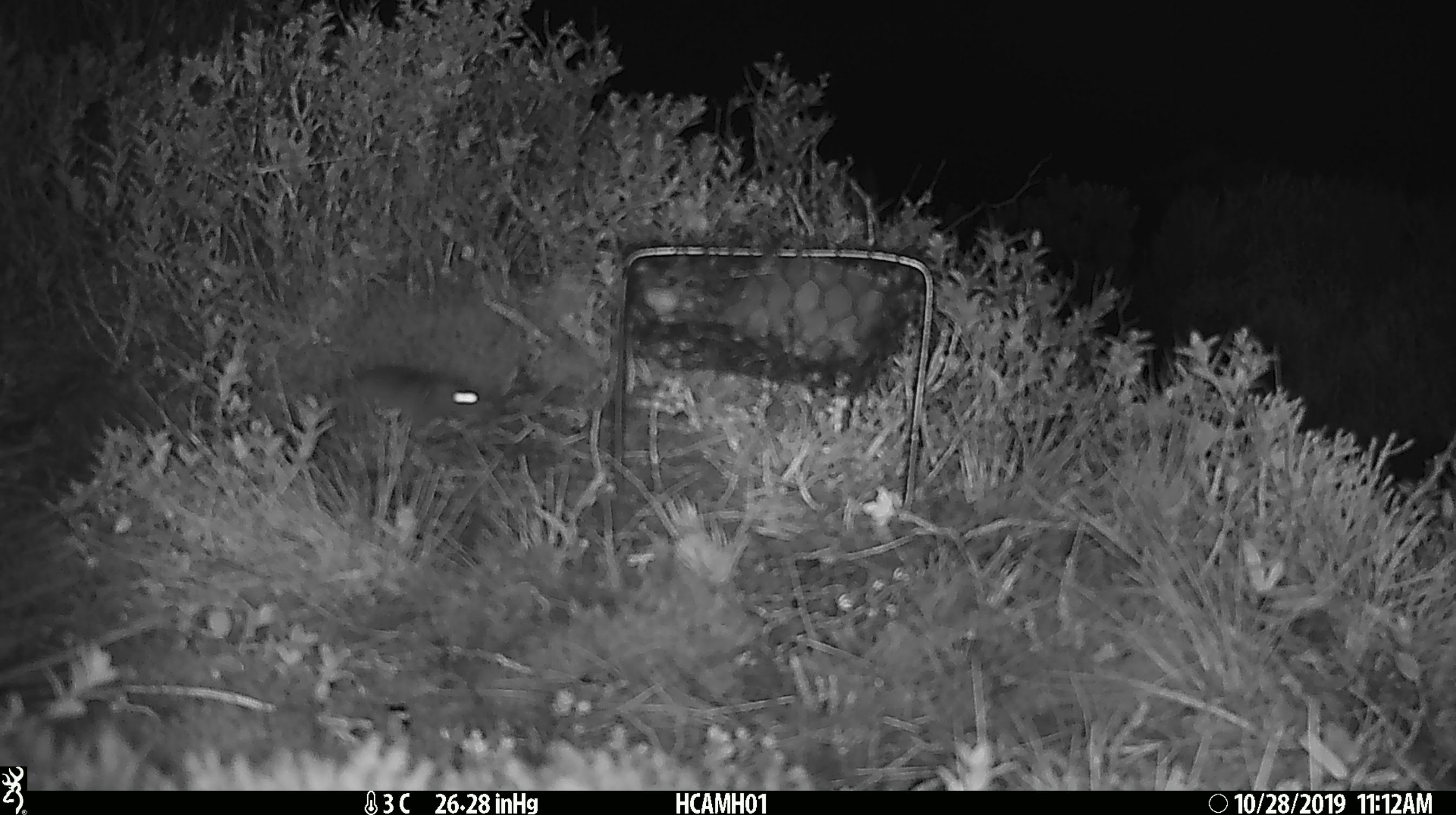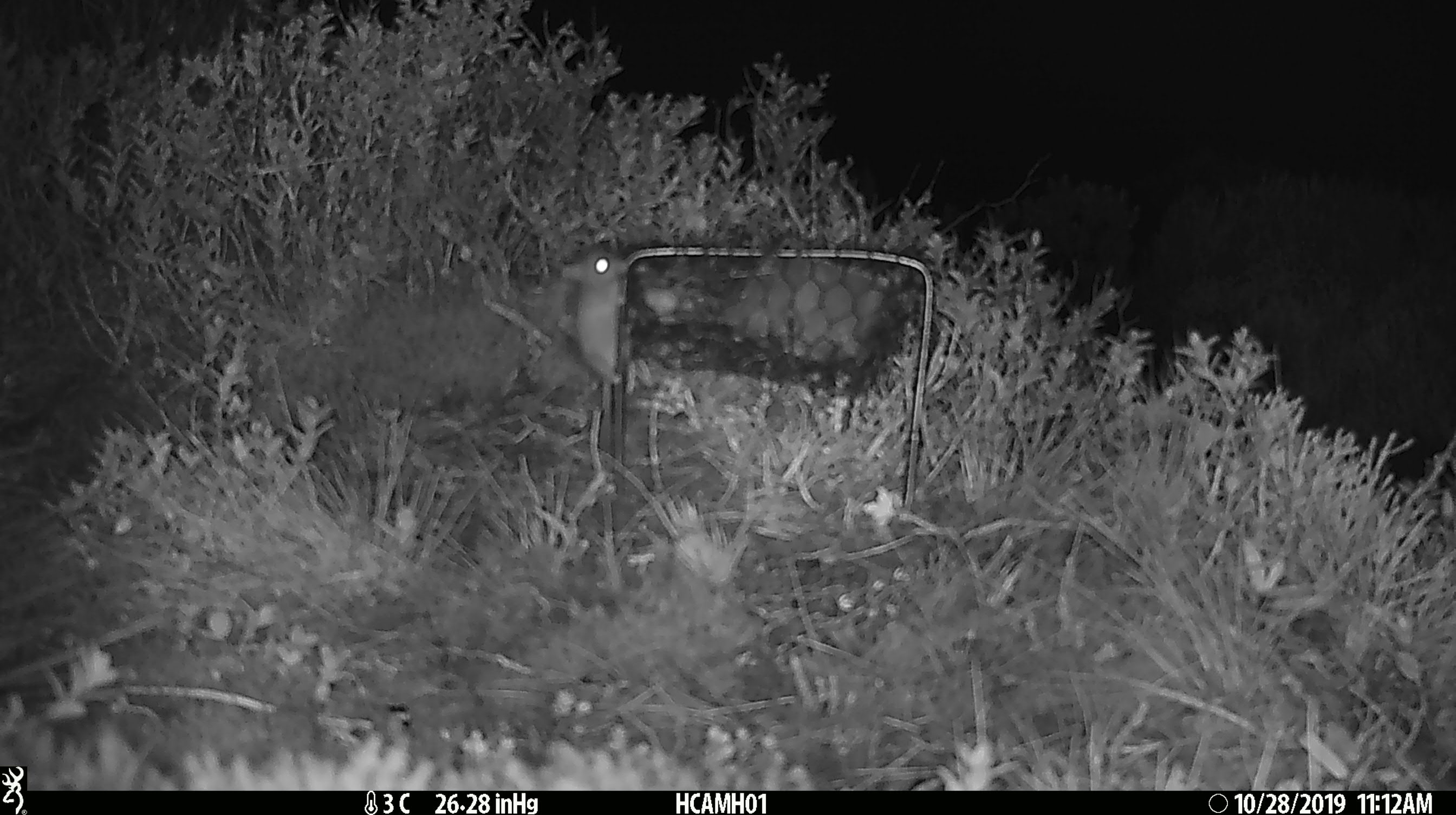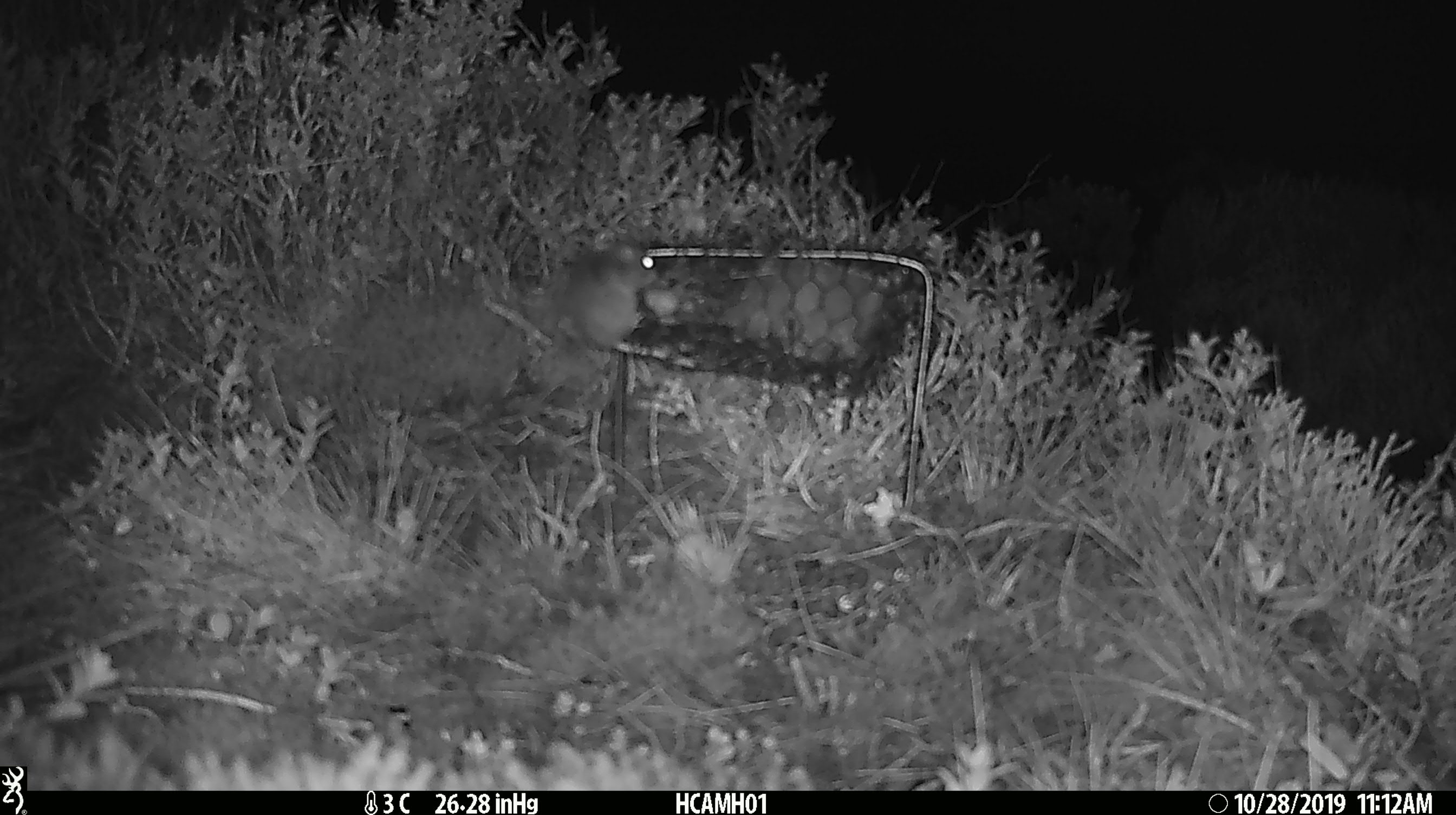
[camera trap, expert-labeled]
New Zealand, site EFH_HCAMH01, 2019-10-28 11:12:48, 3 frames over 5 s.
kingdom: Animalia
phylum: Chordata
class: Mammalia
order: Rodentia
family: Muridae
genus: Mus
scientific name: Mus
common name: mouse